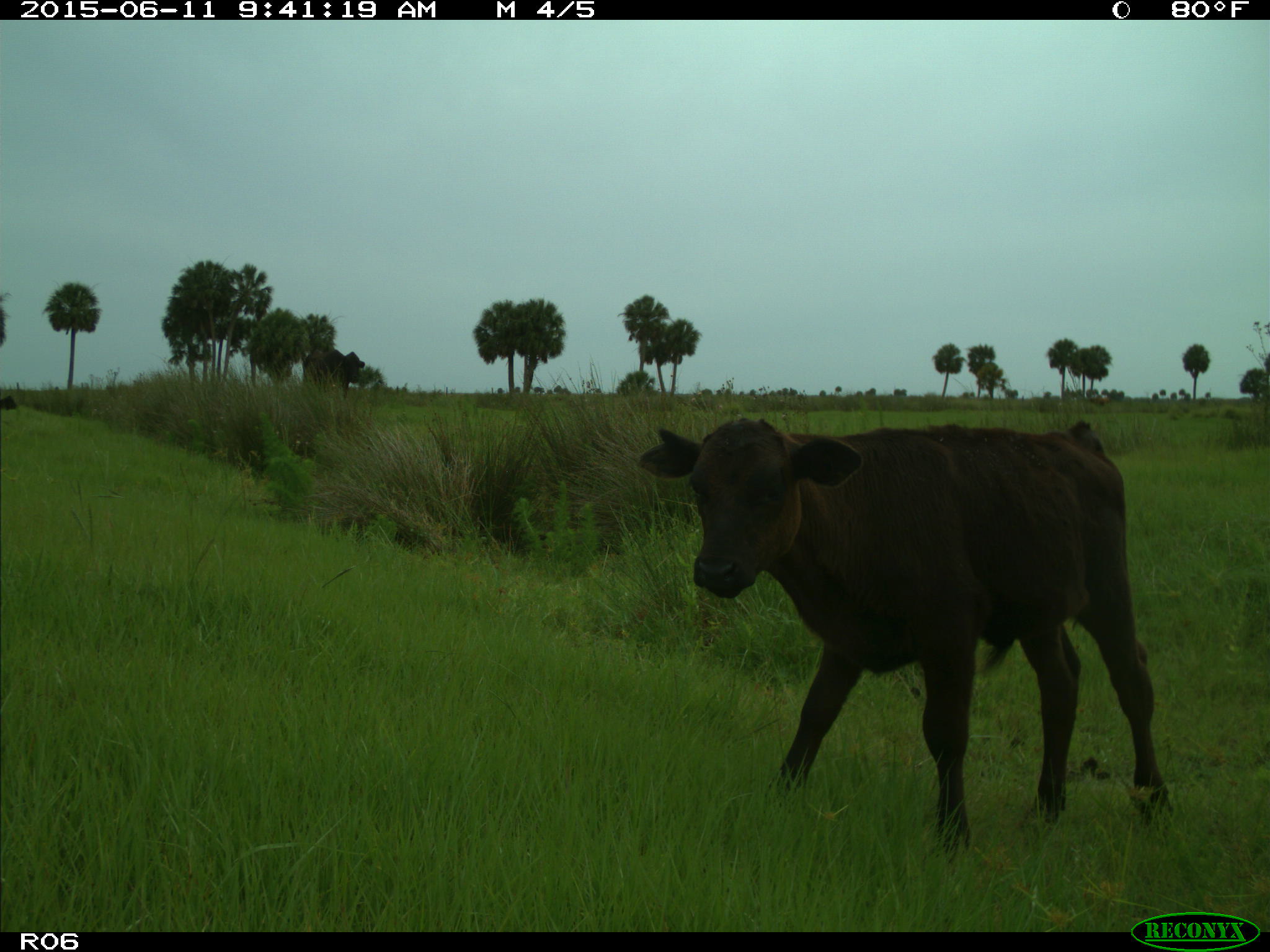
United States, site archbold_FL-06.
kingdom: Animalia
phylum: Chordata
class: Mammalia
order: Artiodactyla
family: Bovidae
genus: Bos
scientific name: Bos taurus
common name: domestic cow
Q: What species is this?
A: Bos taurus (domestic cow).